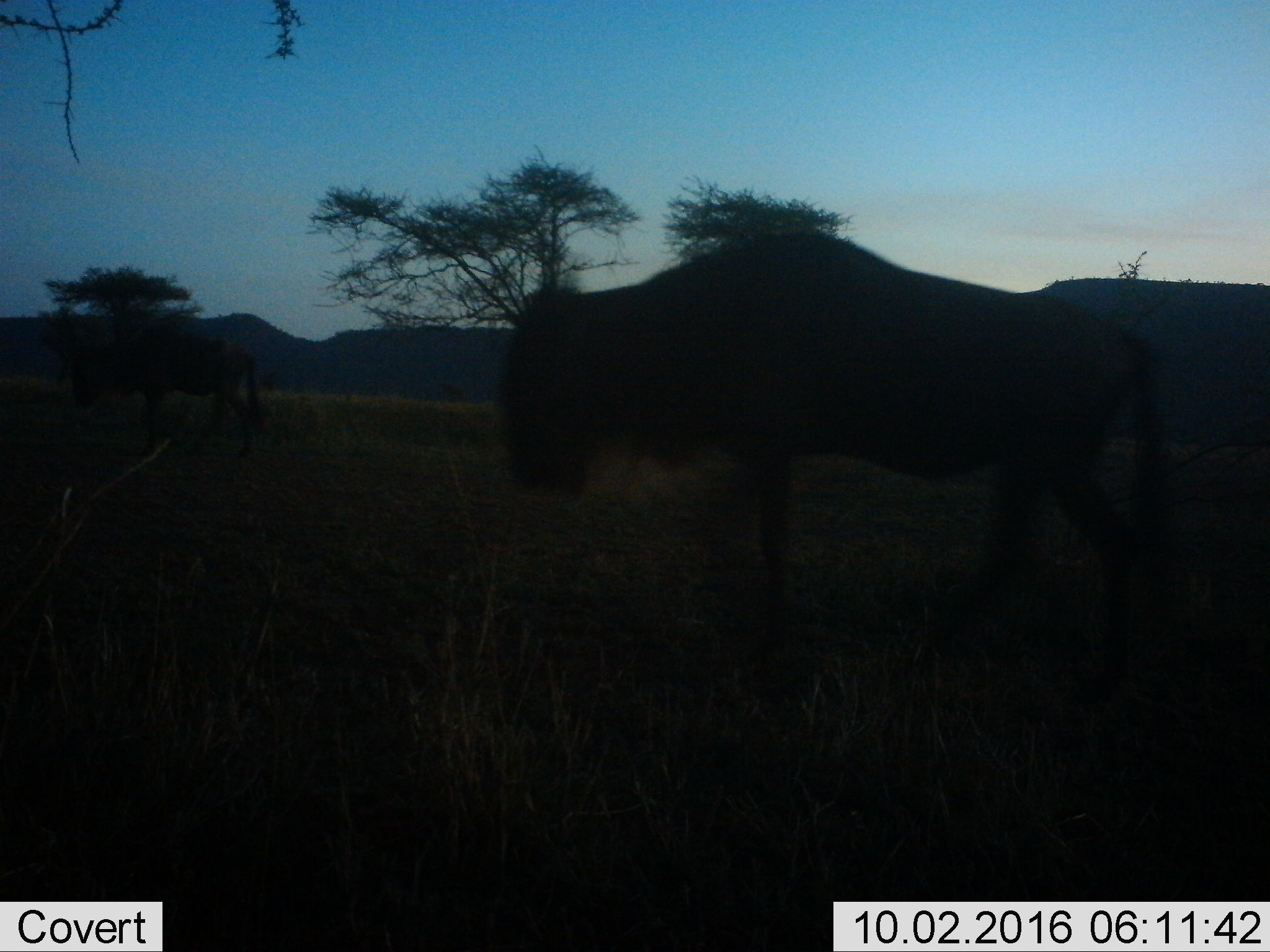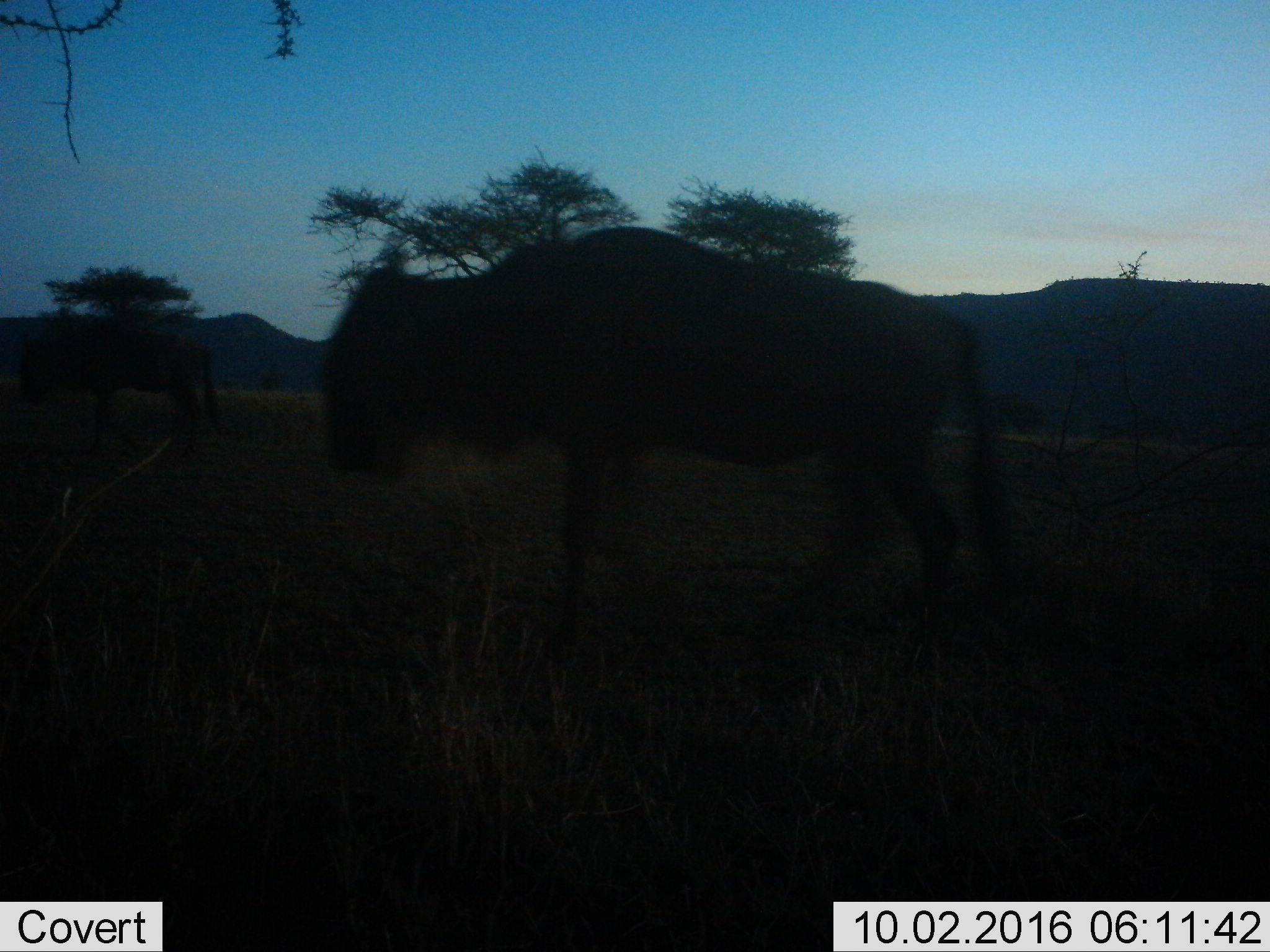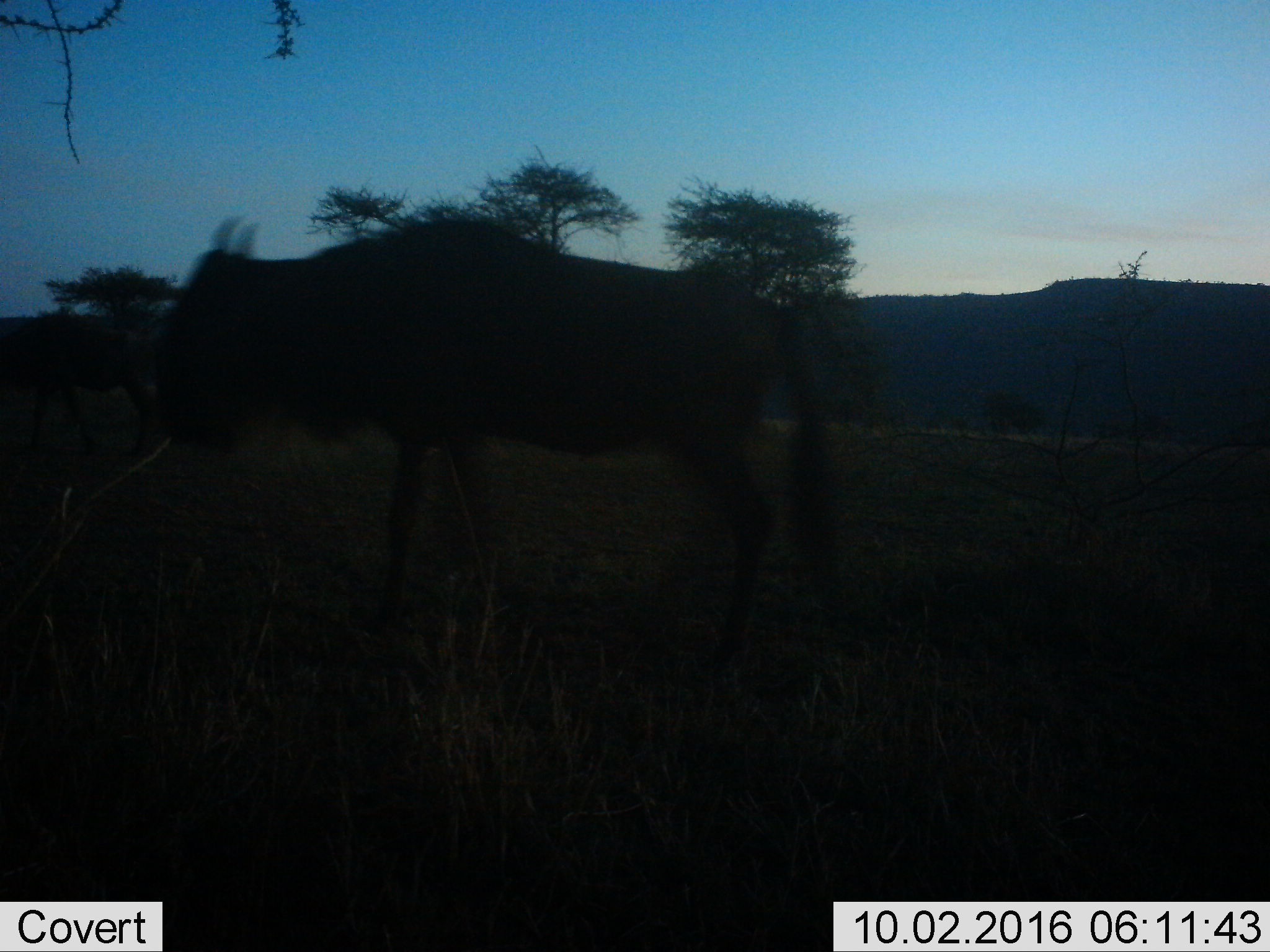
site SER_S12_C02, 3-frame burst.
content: unidentified animal